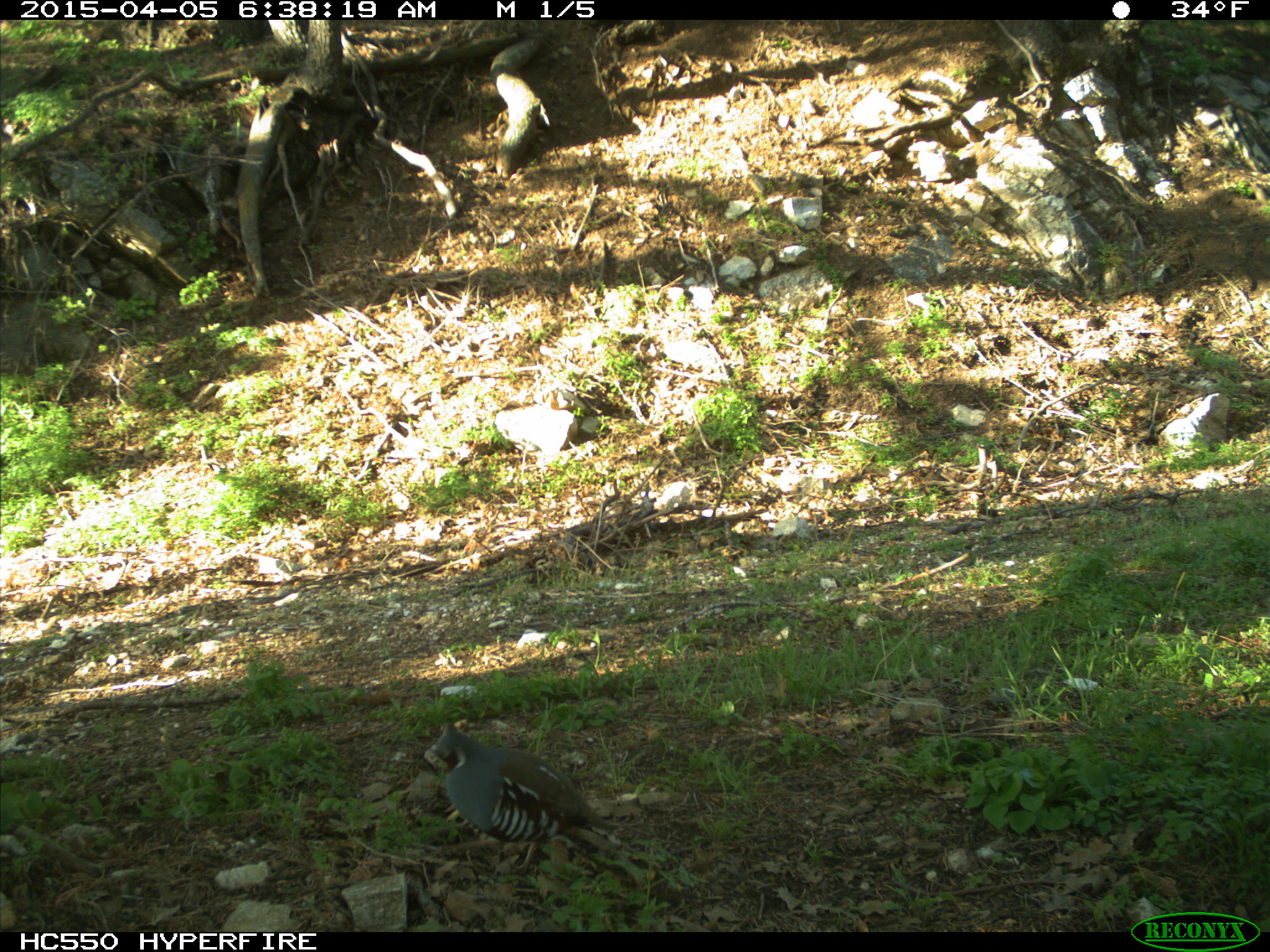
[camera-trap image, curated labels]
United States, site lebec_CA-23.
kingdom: Animalia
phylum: Chordata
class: Aves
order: Galliformes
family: Odontophoridae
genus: Callipepla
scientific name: Callipepla californica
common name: california quail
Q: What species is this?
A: Callipepla californica (california quail).